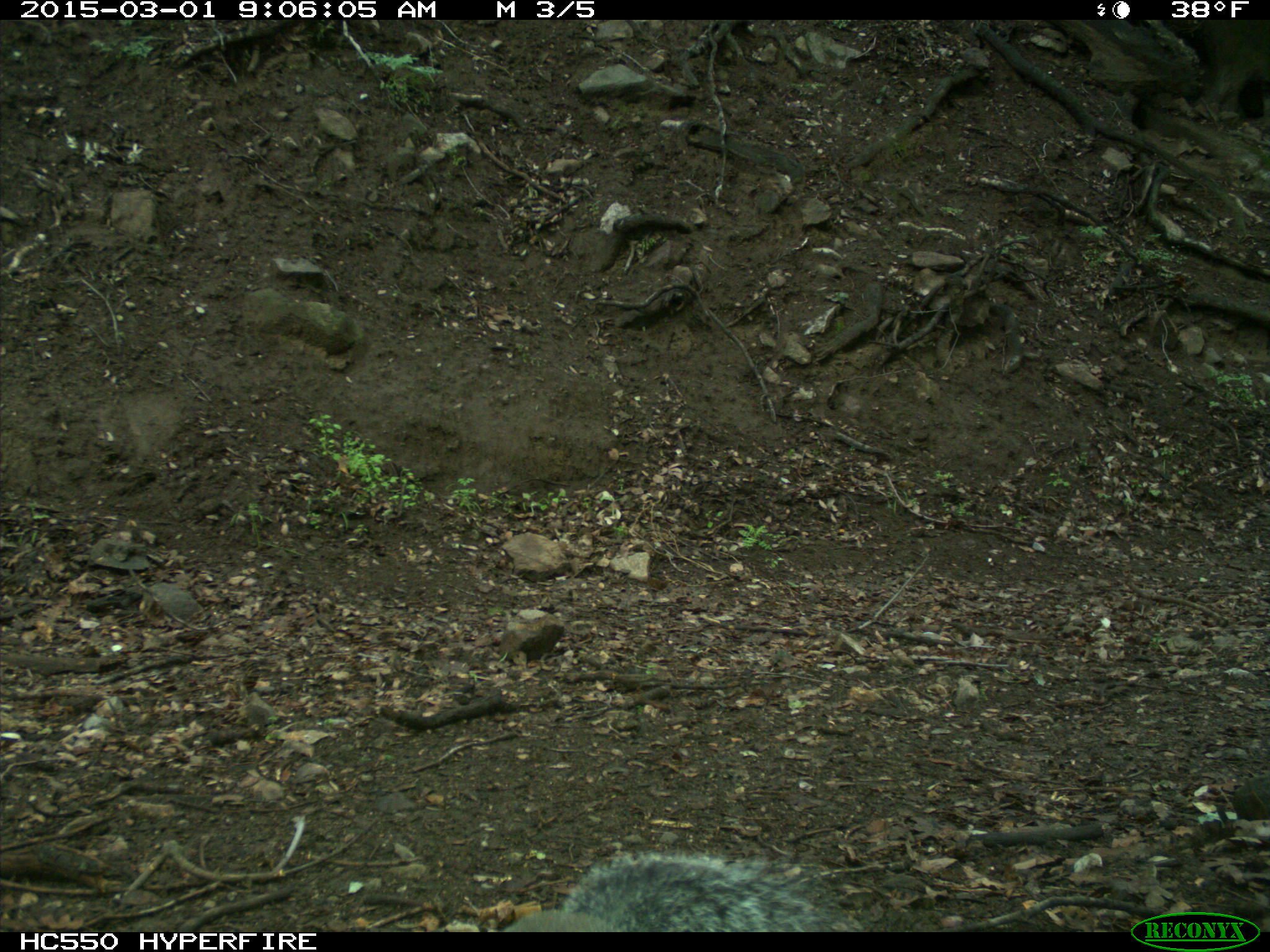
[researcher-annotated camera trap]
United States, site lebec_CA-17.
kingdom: Animalia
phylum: Chordata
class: Mammalia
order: Rodentia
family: Sciuridae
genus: Sciurus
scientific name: Sciurus carolinensis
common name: eastern gray squirrel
Sciurus carolinensis (eastern gray squirrel).